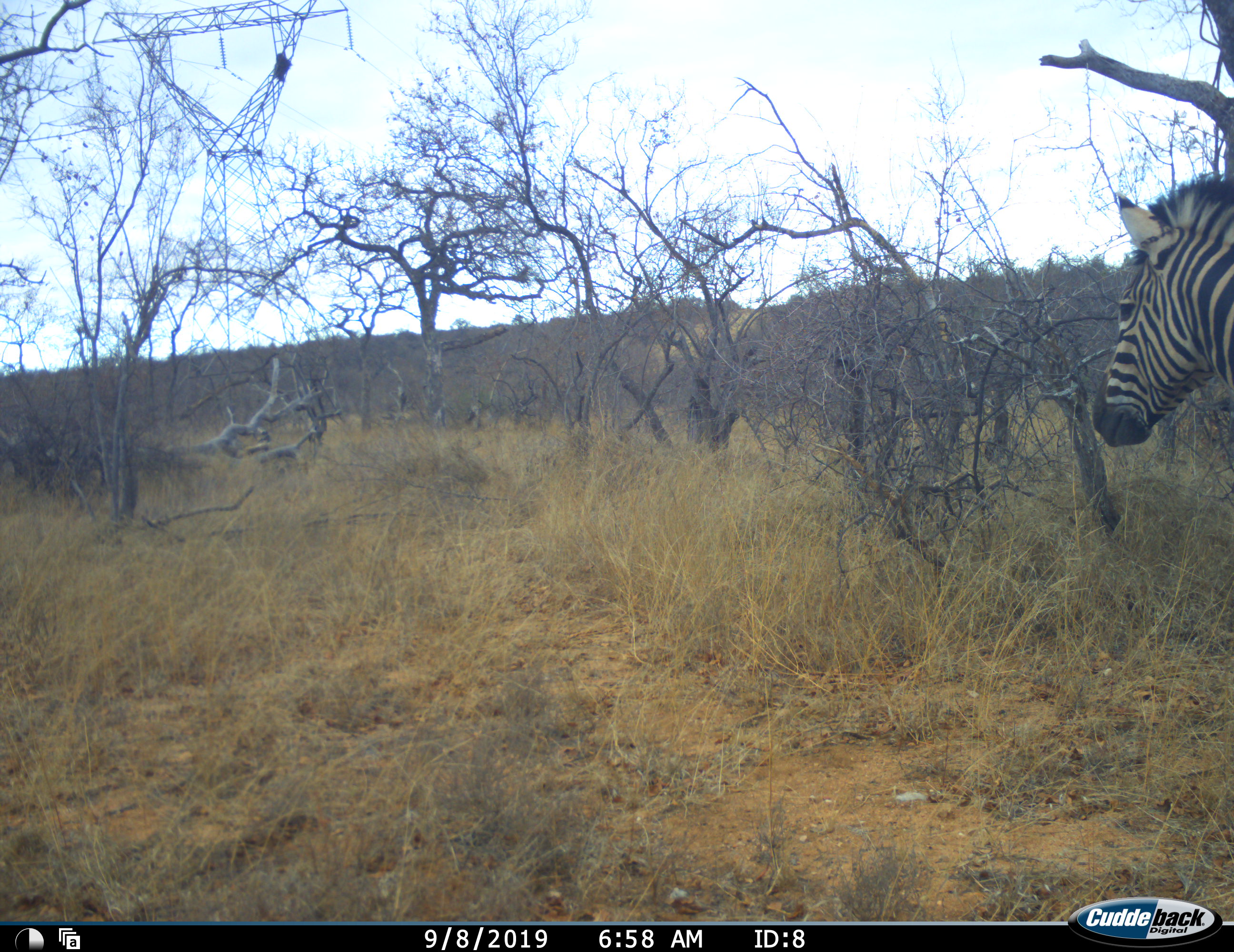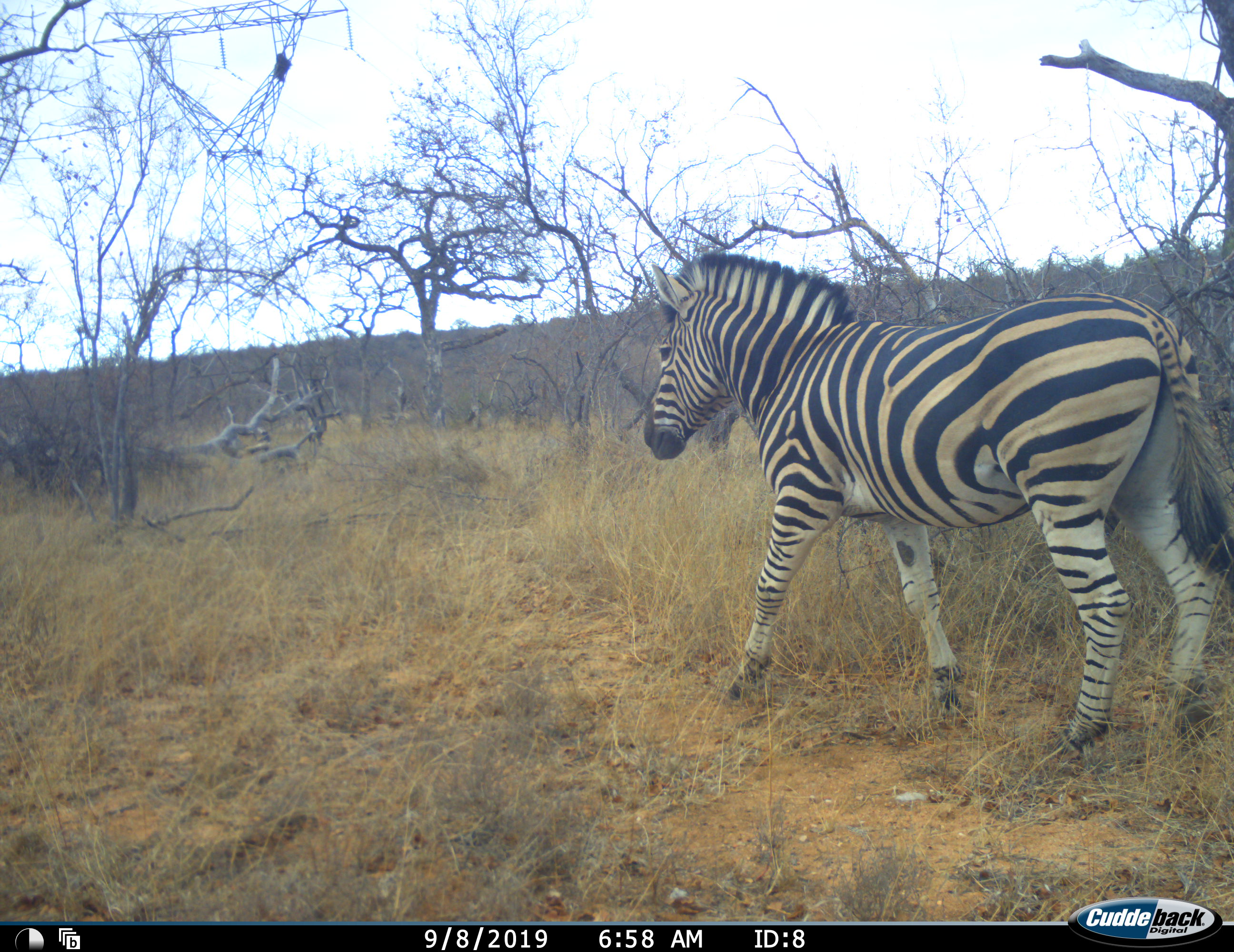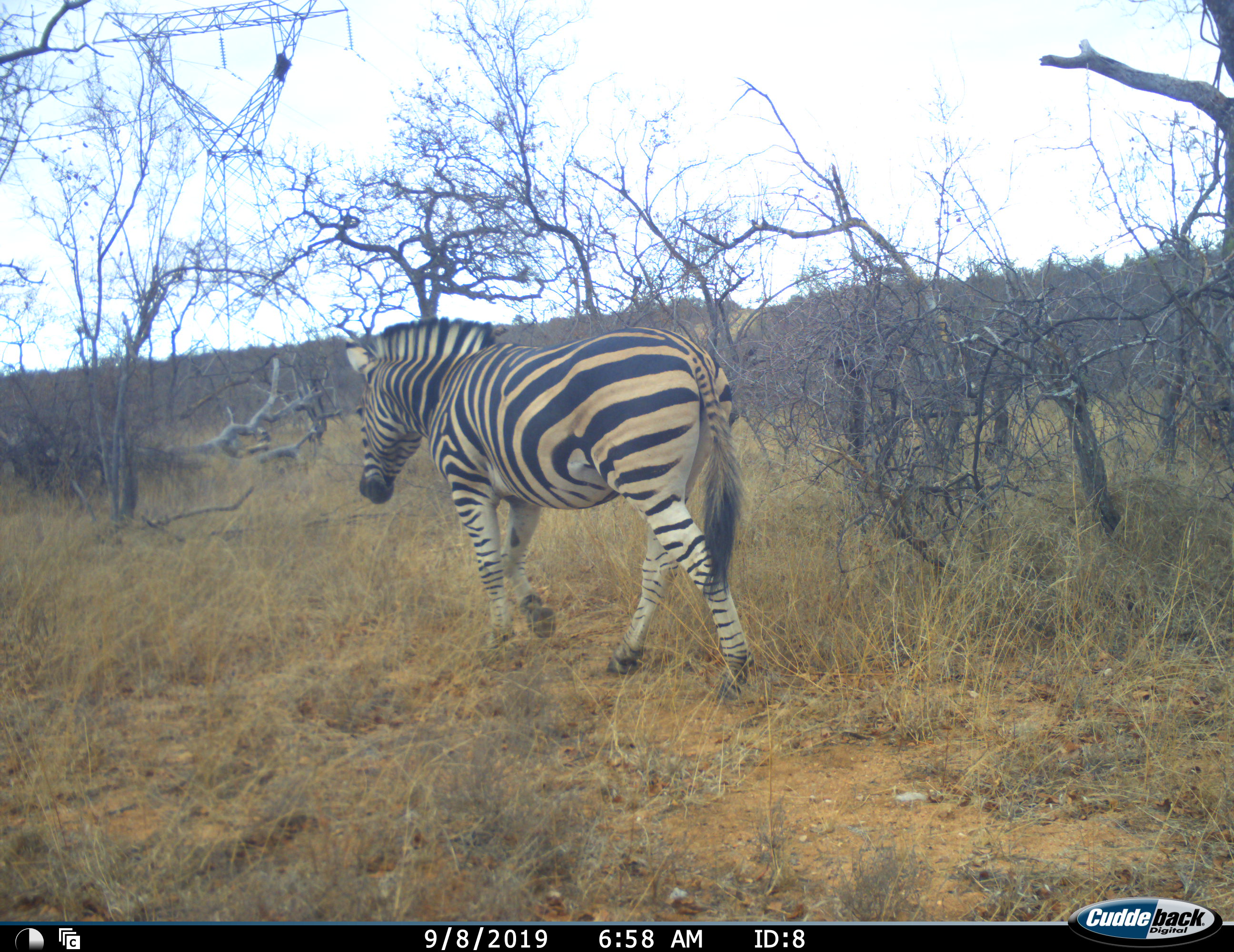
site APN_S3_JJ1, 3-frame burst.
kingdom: Animalia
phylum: Chordata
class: Mammalia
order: Perissodactyla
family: Equidae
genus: Equus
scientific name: Equus quagga burchellii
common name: burchell's zebra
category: zebraburchells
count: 1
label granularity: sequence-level